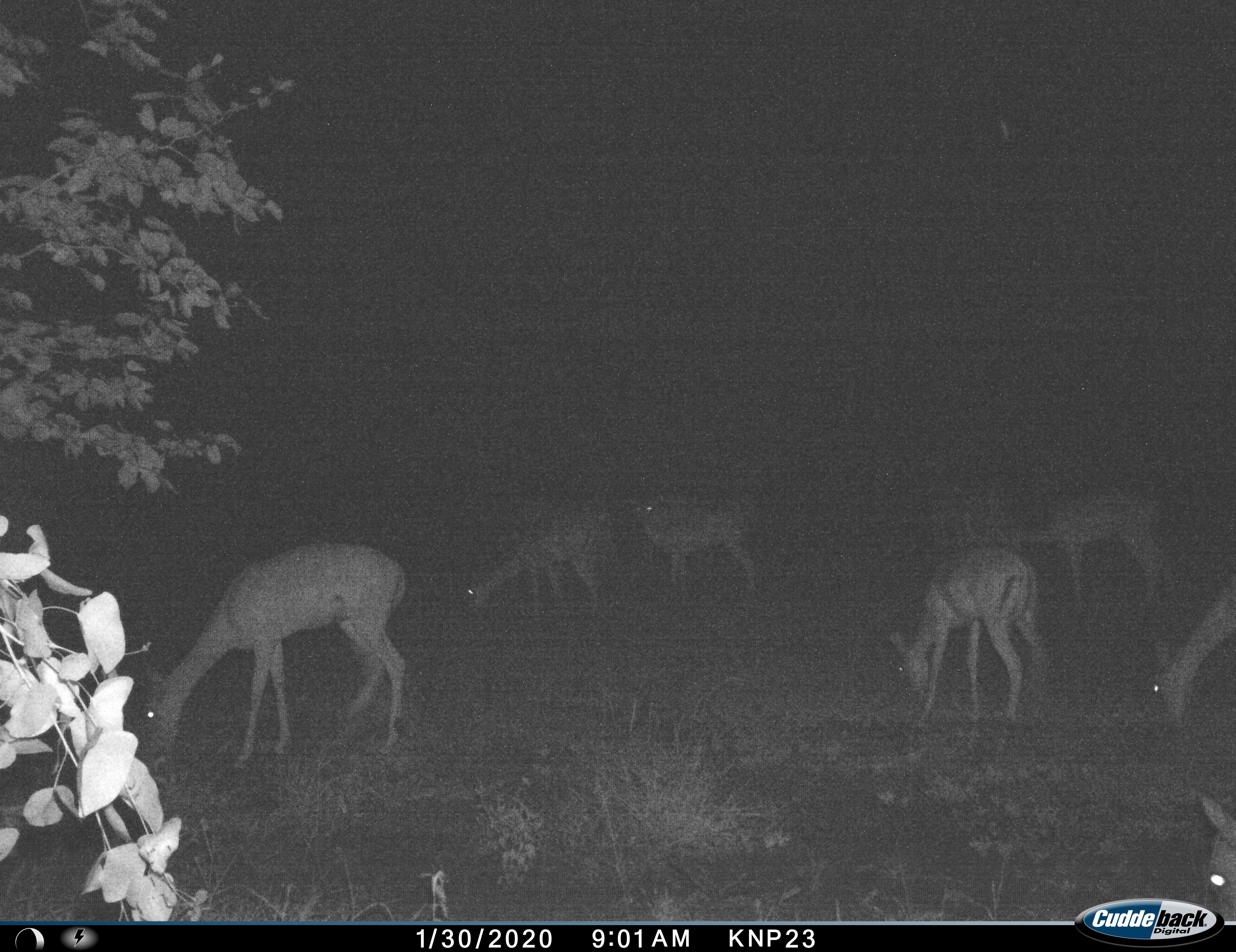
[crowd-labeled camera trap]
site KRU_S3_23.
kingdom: Animalia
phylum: Chordata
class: Mammalia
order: Artiodactyla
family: Bovidae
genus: Aepyceros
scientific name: Aepyceros melampus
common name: impala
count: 7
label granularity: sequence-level